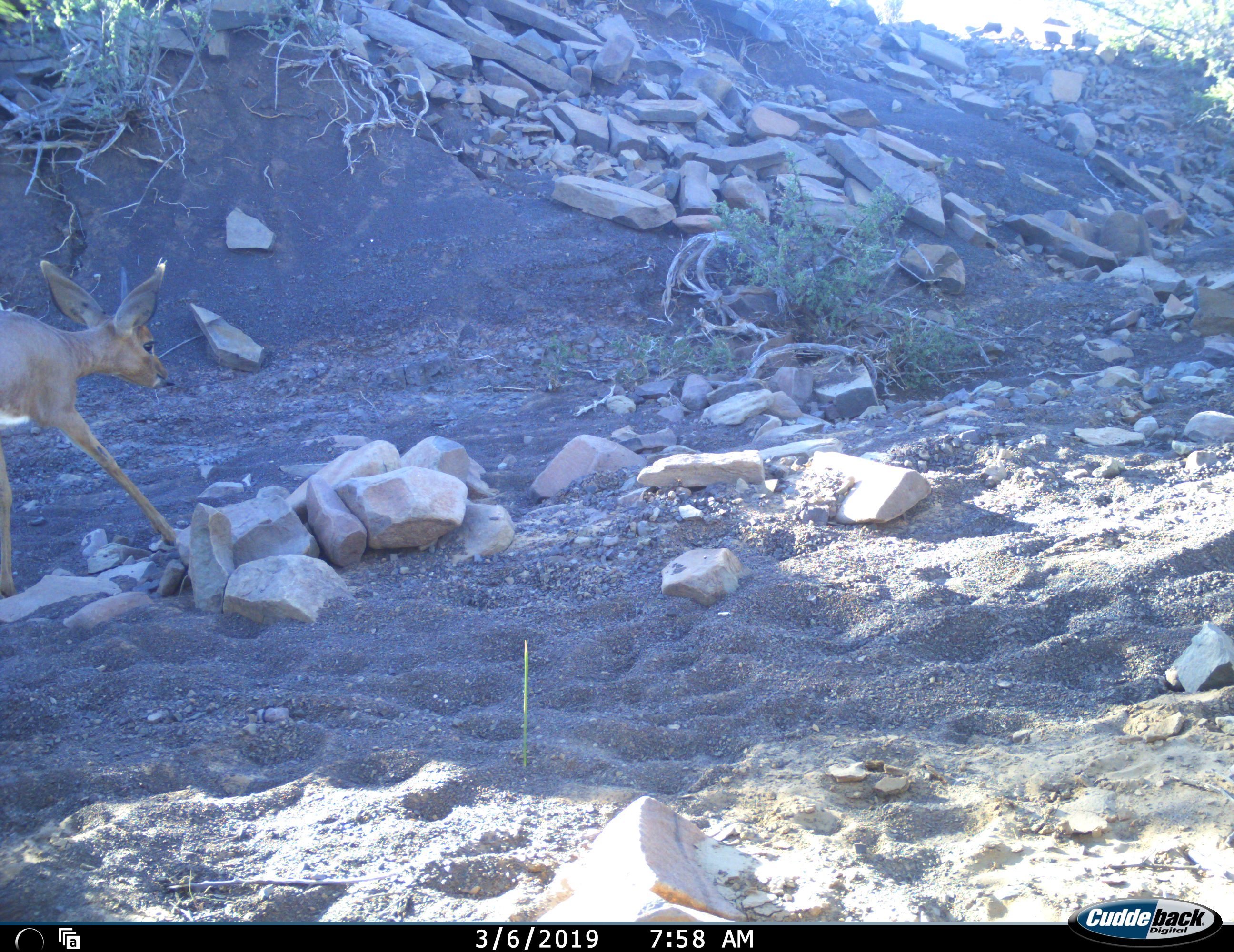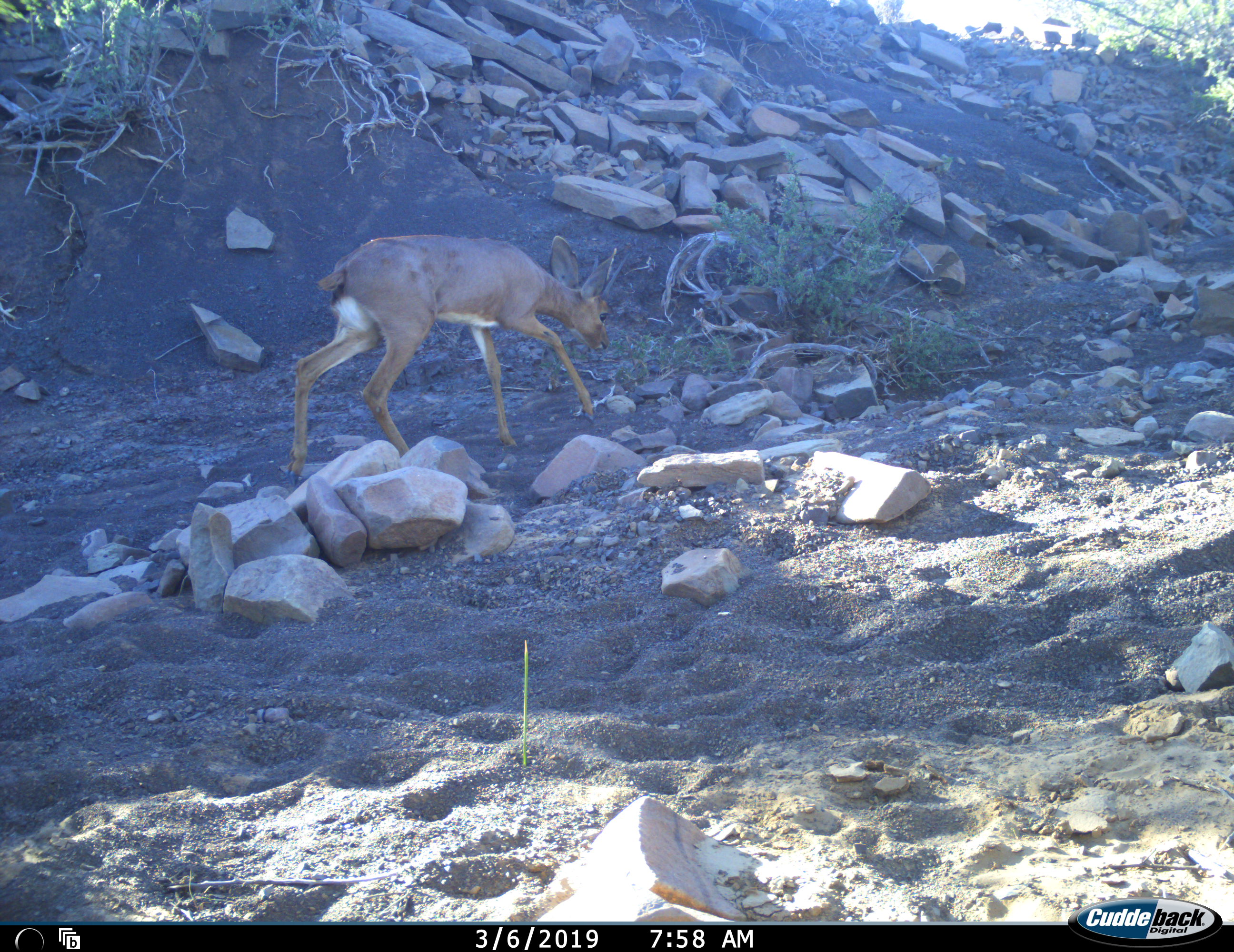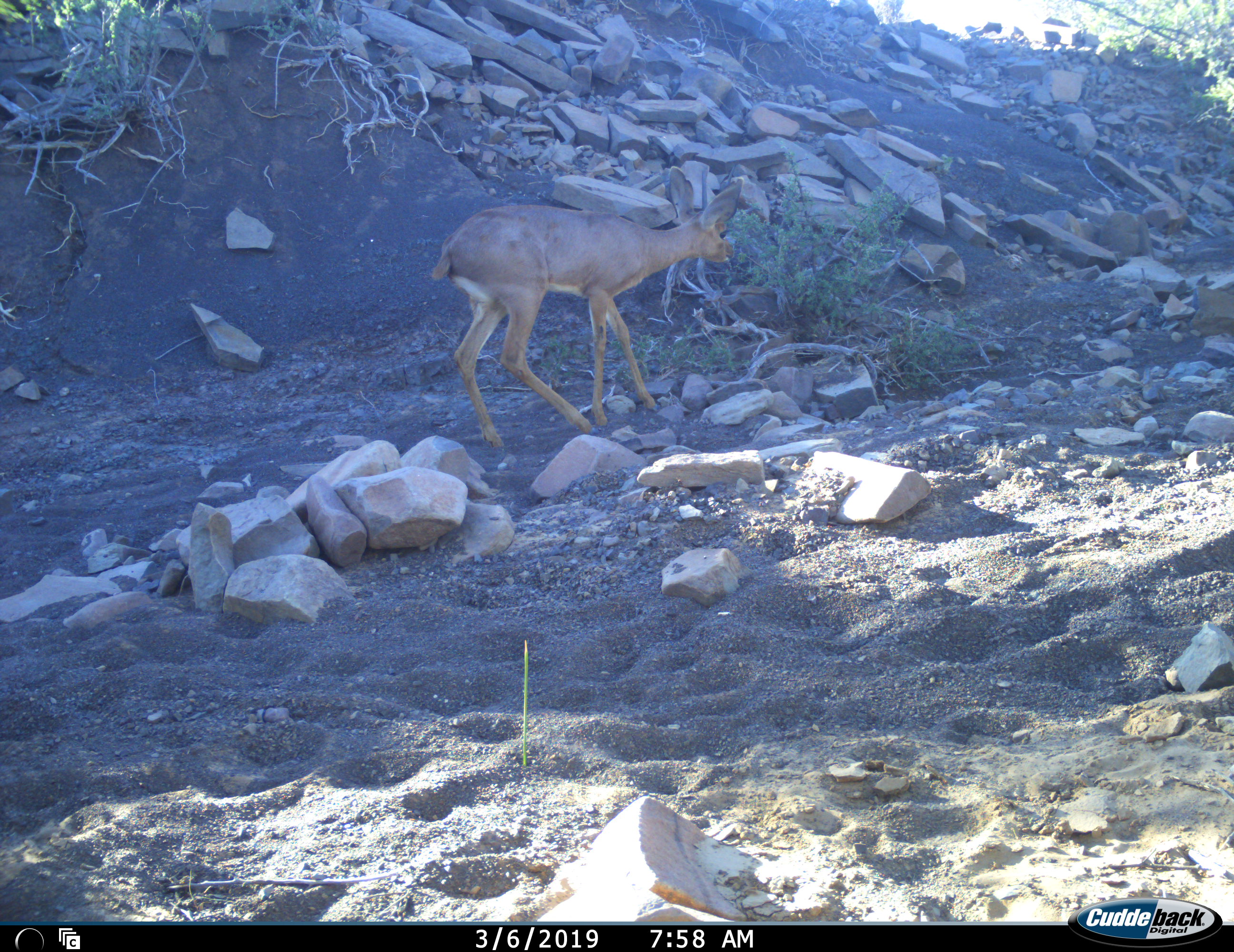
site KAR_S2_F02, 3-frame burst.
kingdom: Animalia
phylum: Chordata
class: Mammalia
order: Artiodactyla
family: Bovidae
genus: Raphicerus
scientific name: Raphicerus campestris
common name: steenbok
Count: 1.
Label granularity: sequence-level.